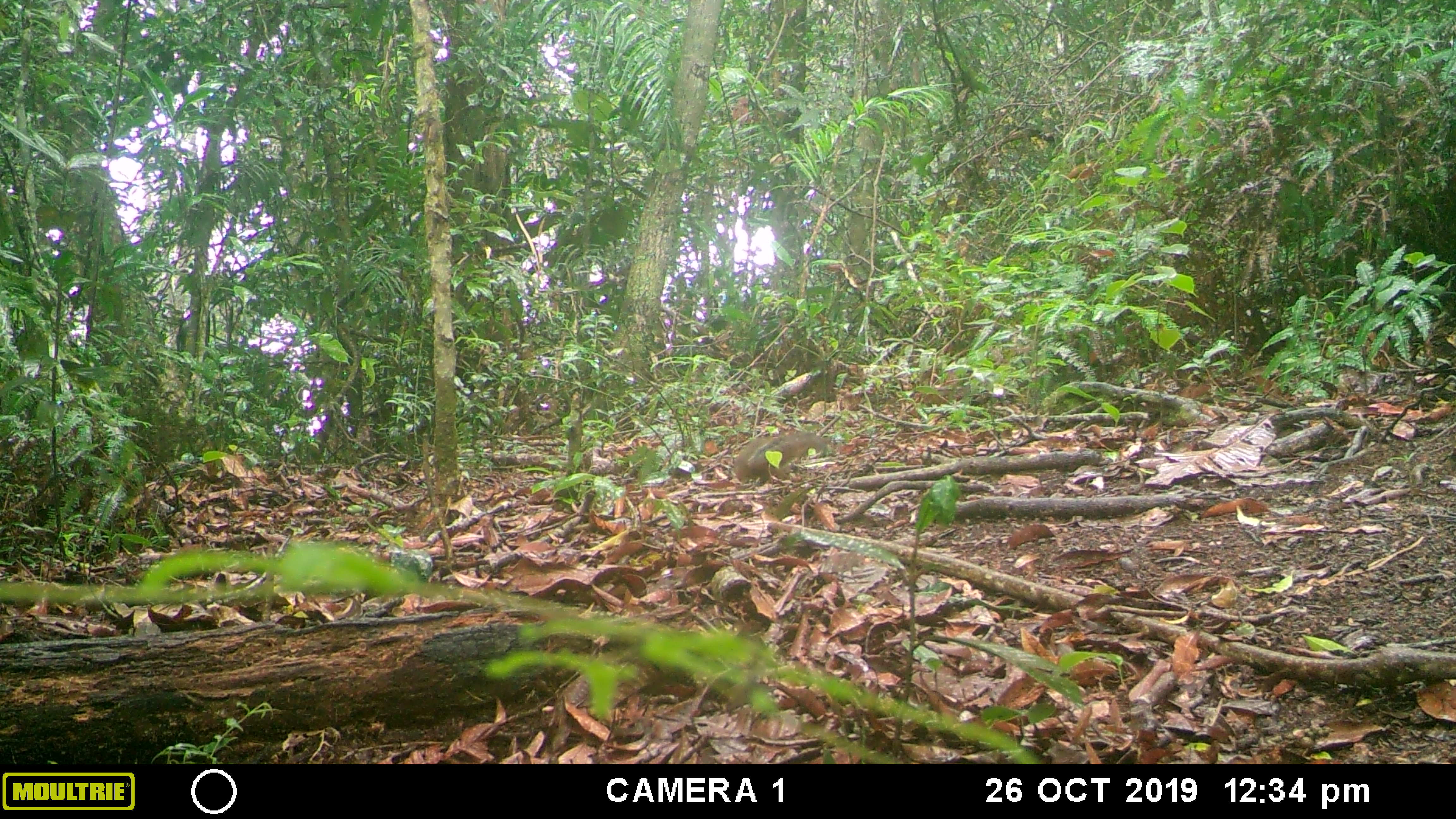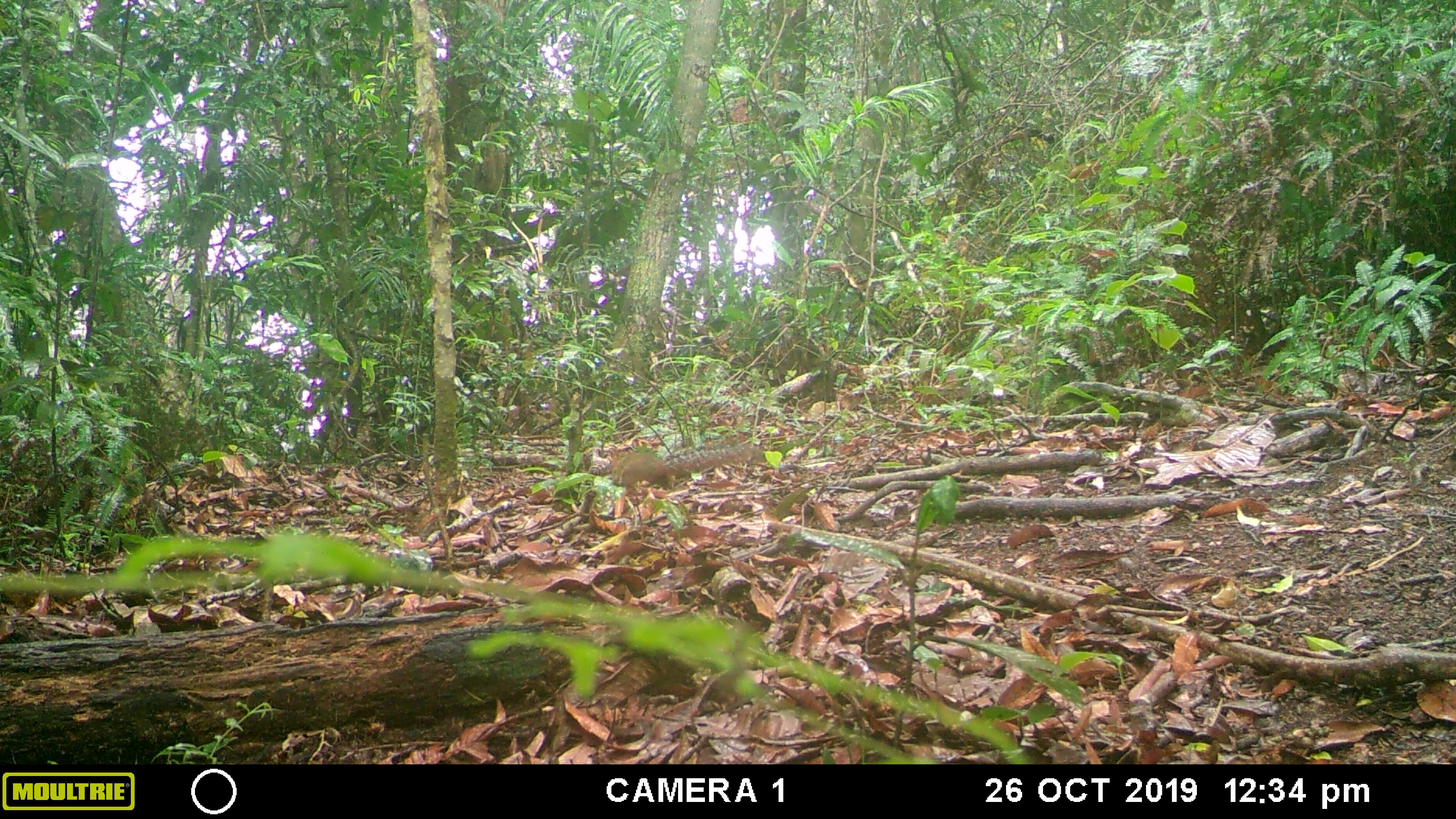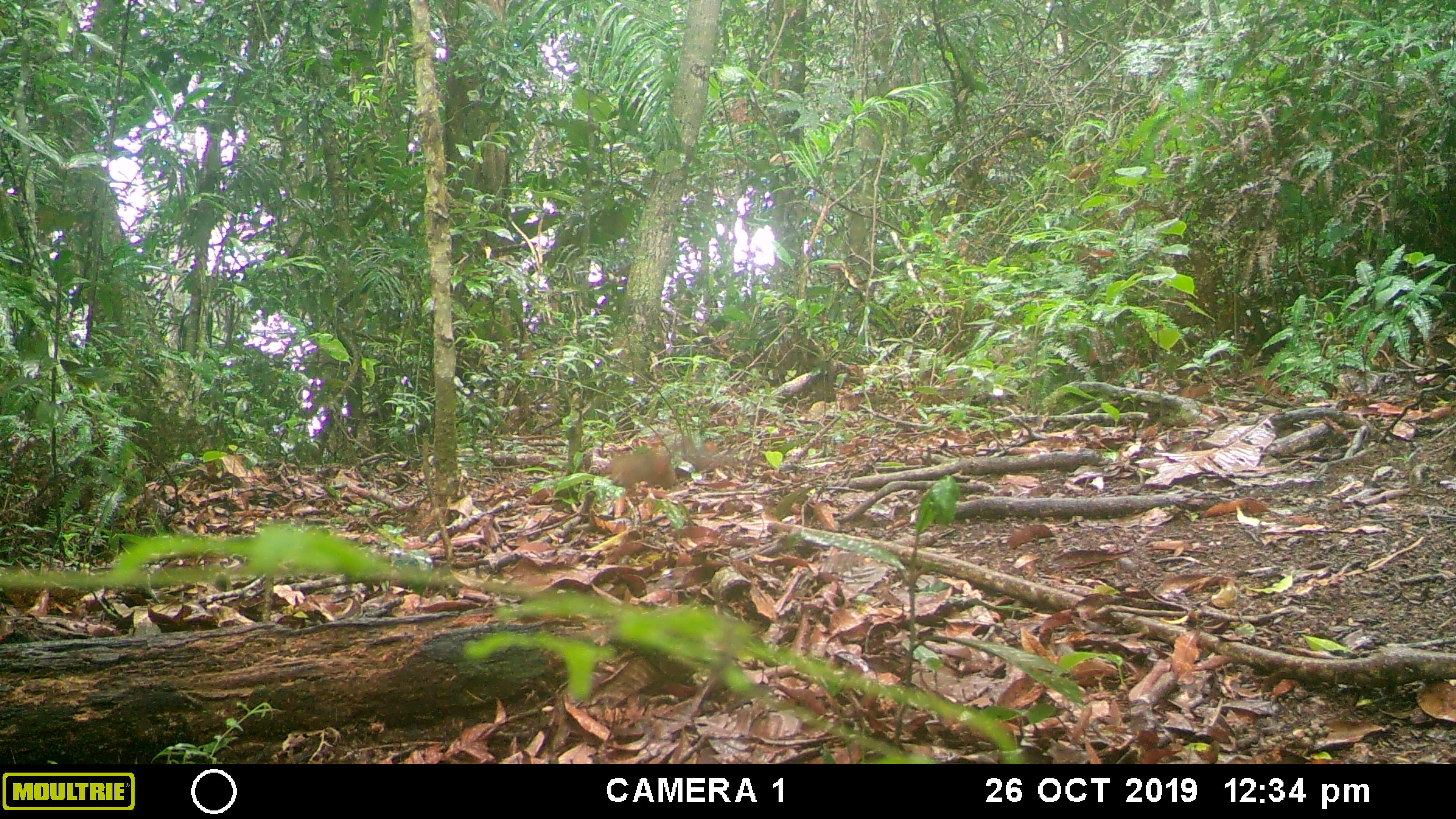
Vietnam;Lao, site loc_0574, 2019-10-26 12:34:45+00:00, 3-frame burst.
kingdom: Animalia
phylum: Chordata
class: Mammalia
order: Rodentia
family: Sciuridae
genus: Dremomys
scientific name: Dremomys rufigenis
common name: red-cheeked squirrel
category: red cheeked squirrel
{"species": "red cheeked squirrel (red-cheeked squirrel) (Dremomys rufigenis)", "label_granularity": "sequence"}